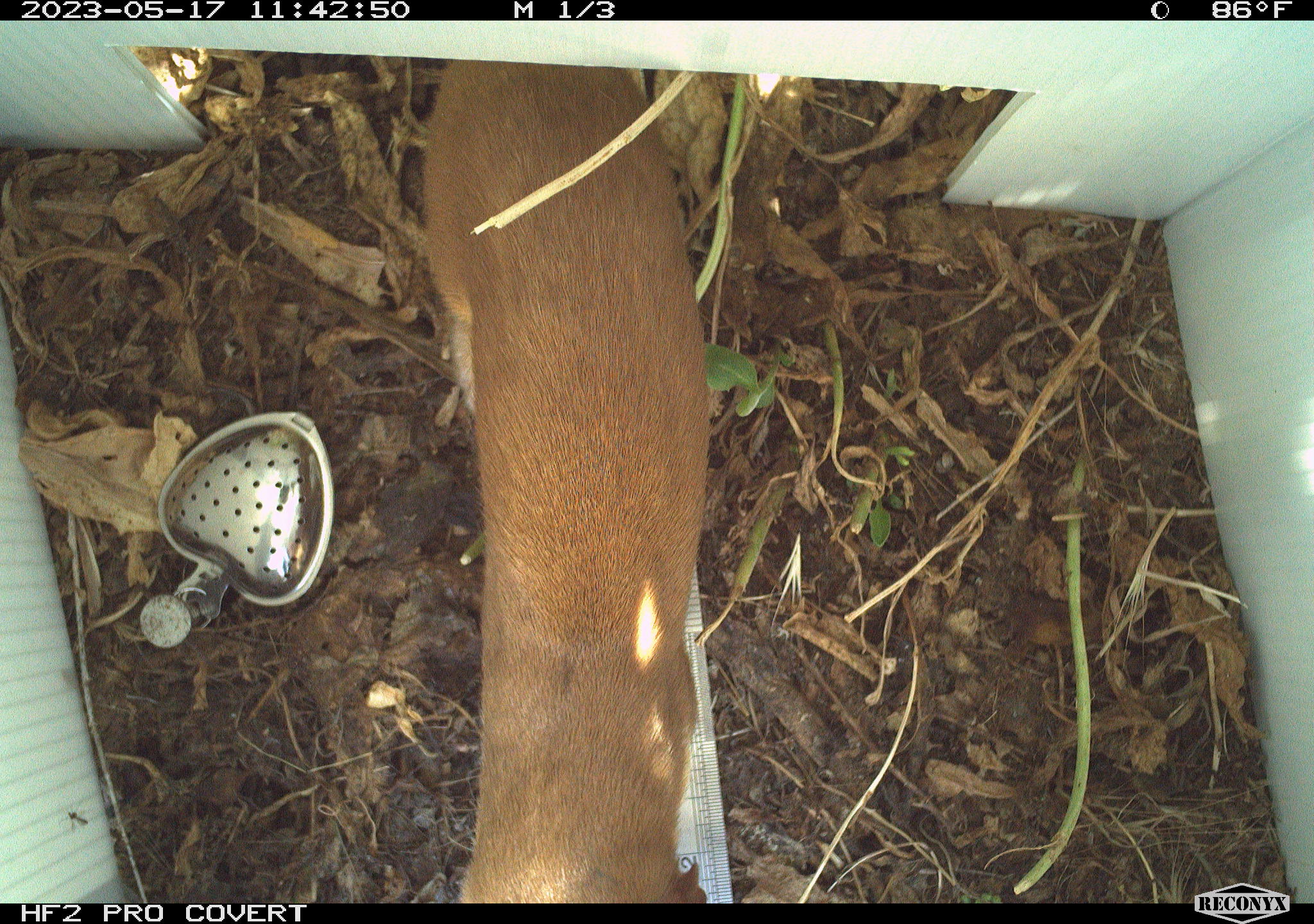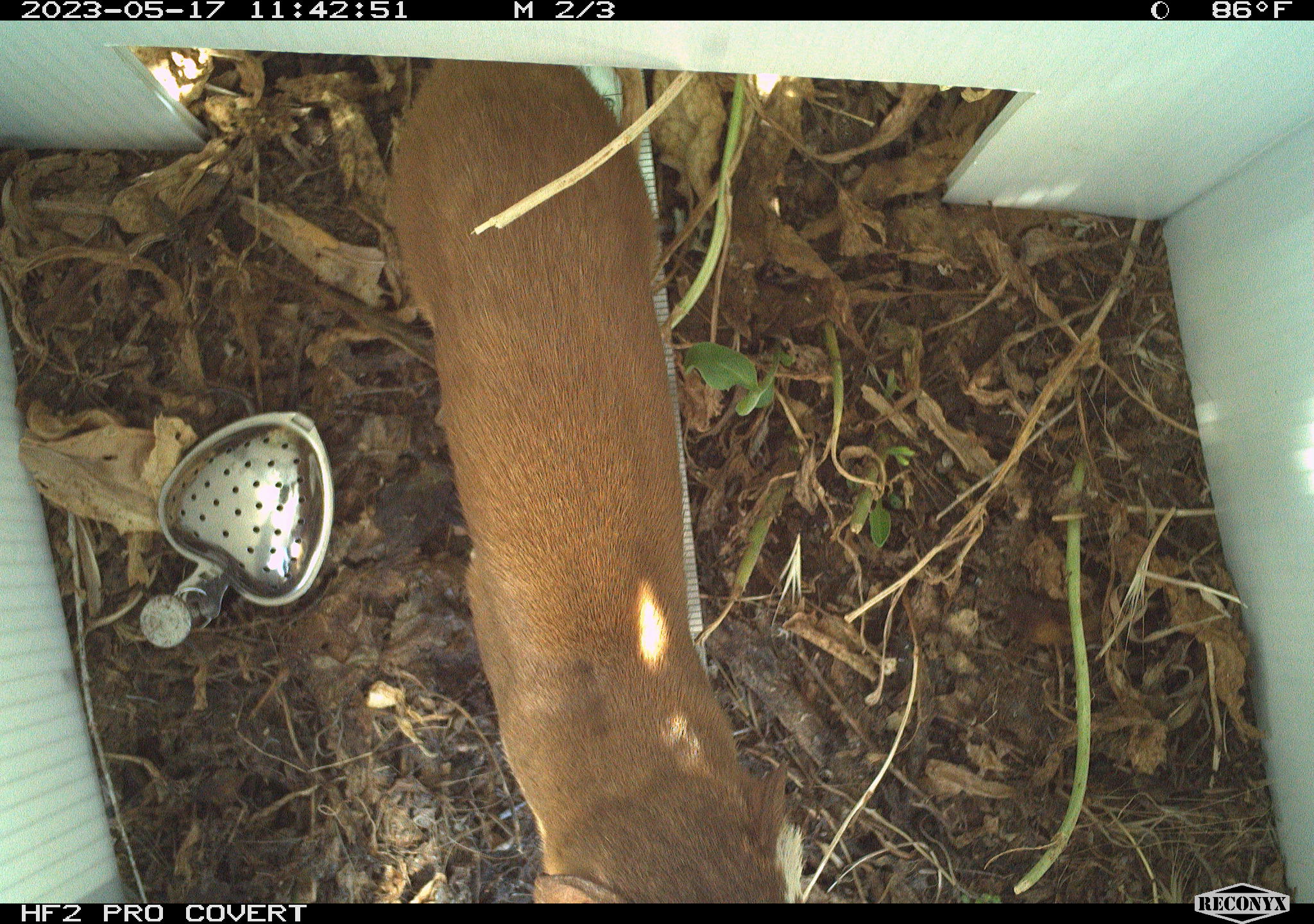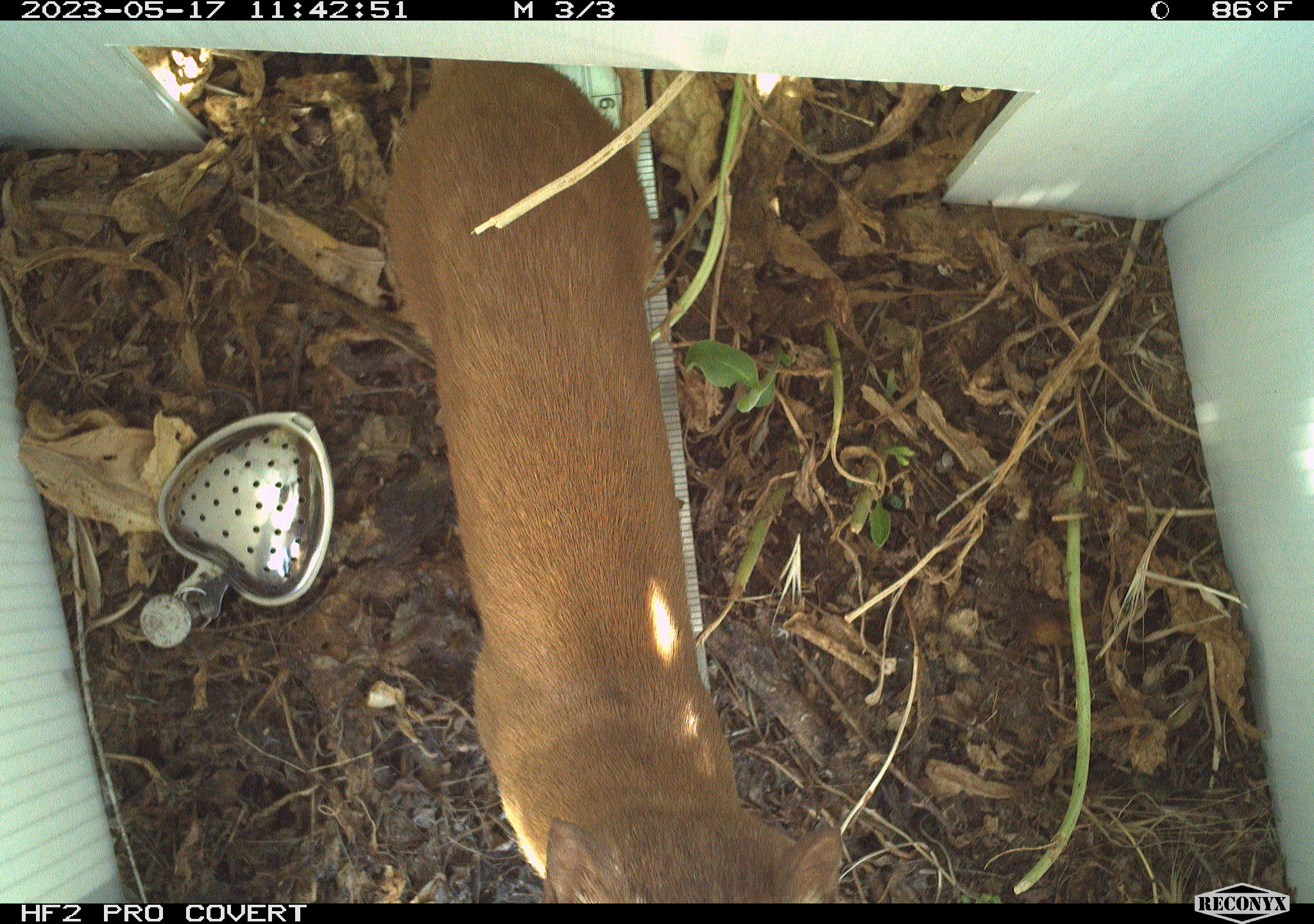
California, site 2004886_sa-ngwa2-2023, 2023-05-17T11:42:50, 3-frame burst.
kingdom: Animalia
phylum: Chordata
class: Mammalia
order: Carnivora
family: Mustelidae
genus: Neogale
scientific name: Neogale frenata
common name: long-tailed weasel